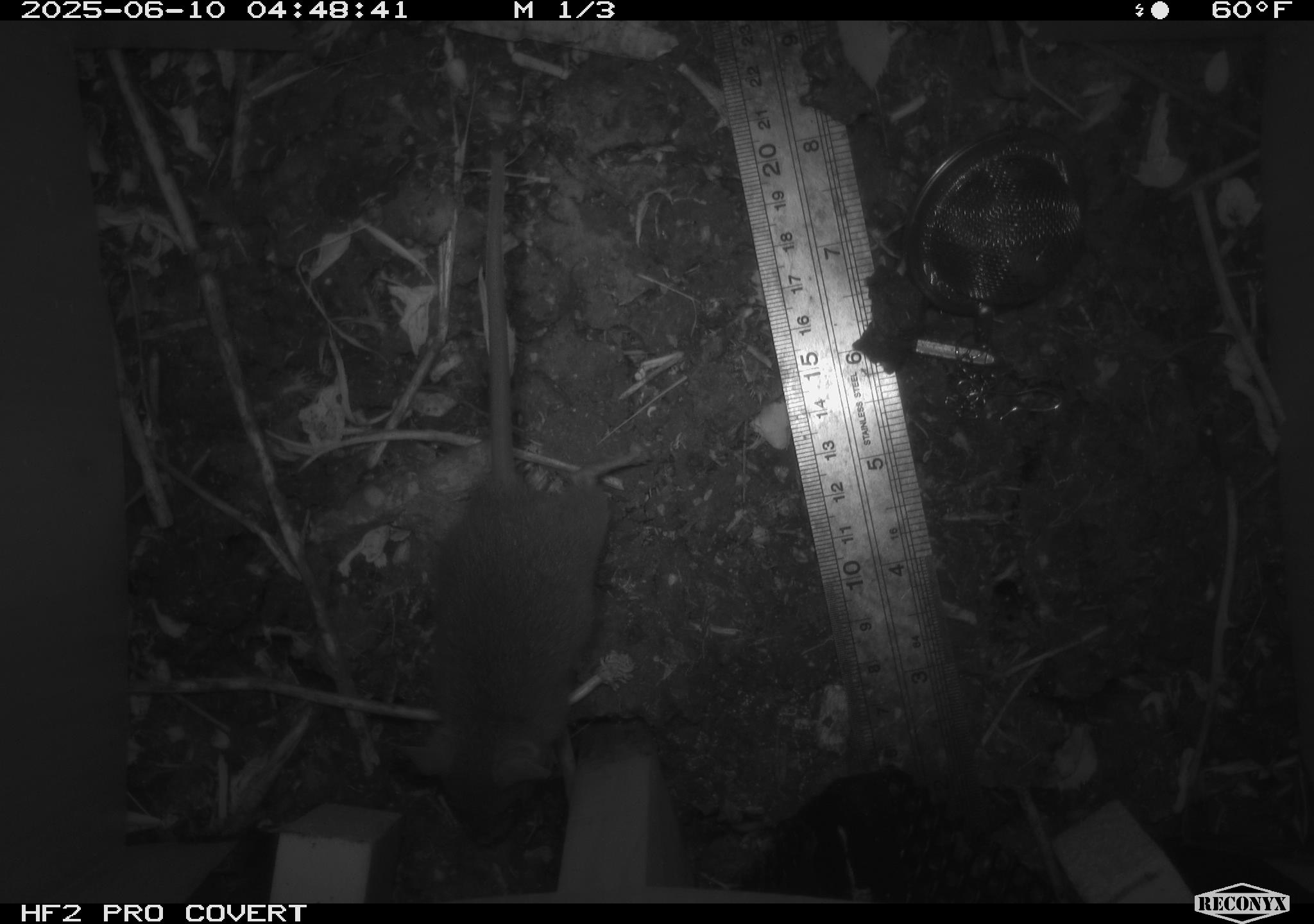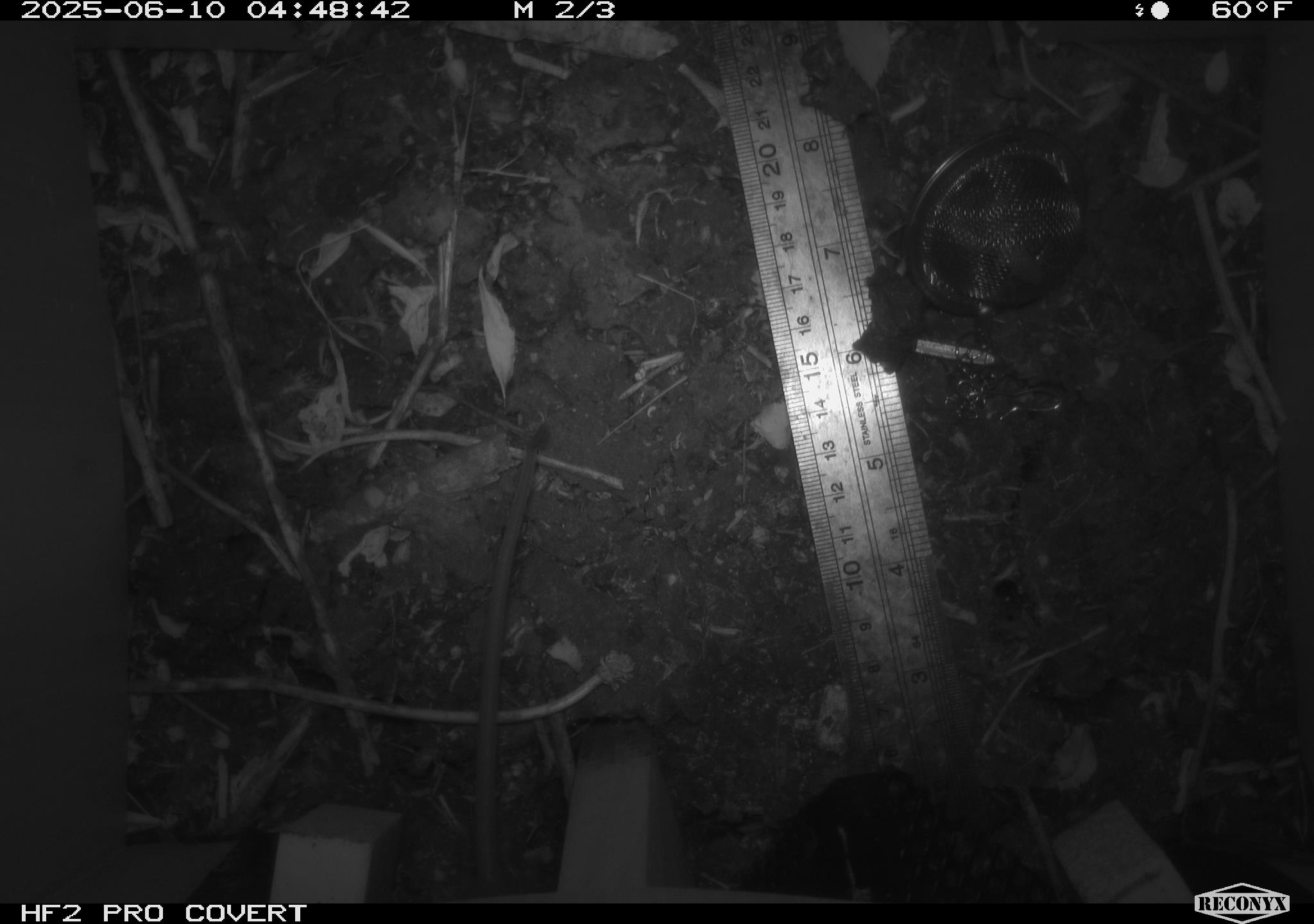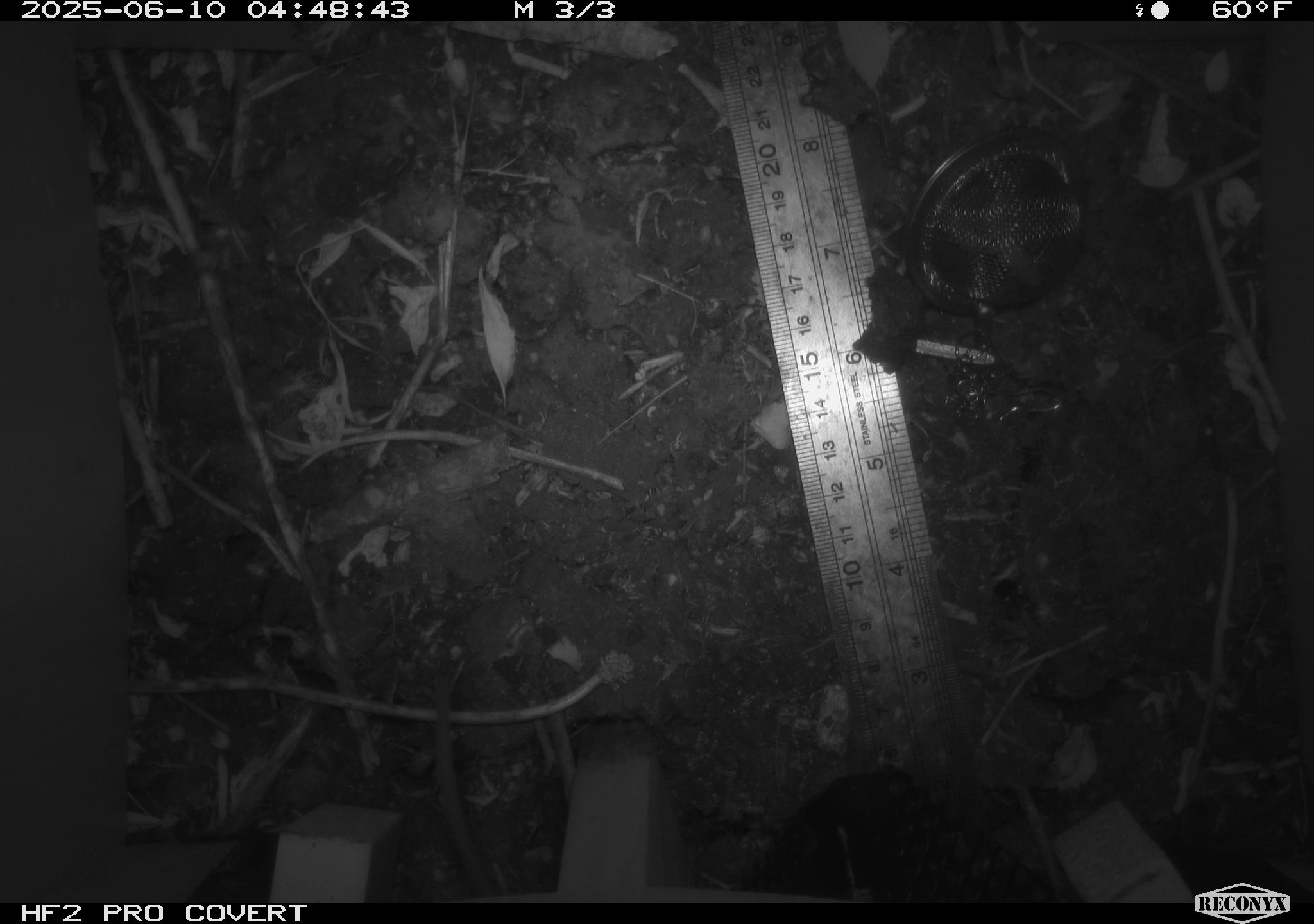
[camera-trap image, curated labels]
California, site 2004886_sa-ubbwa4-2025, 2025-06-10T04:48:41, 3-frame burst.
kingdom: Animalia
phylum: Chordata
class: Mammalia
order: Rodentia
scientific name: Rodentia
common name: rodent